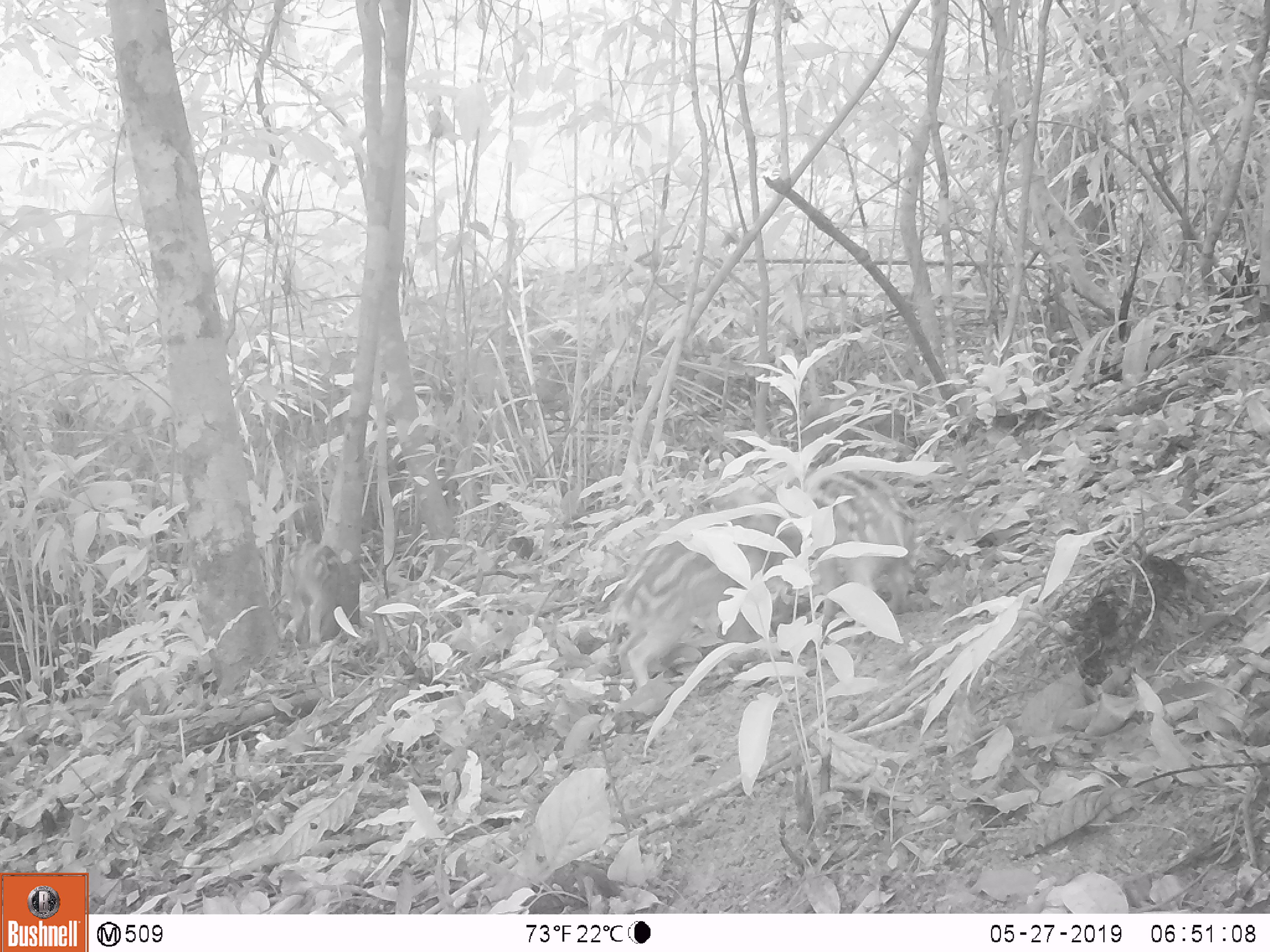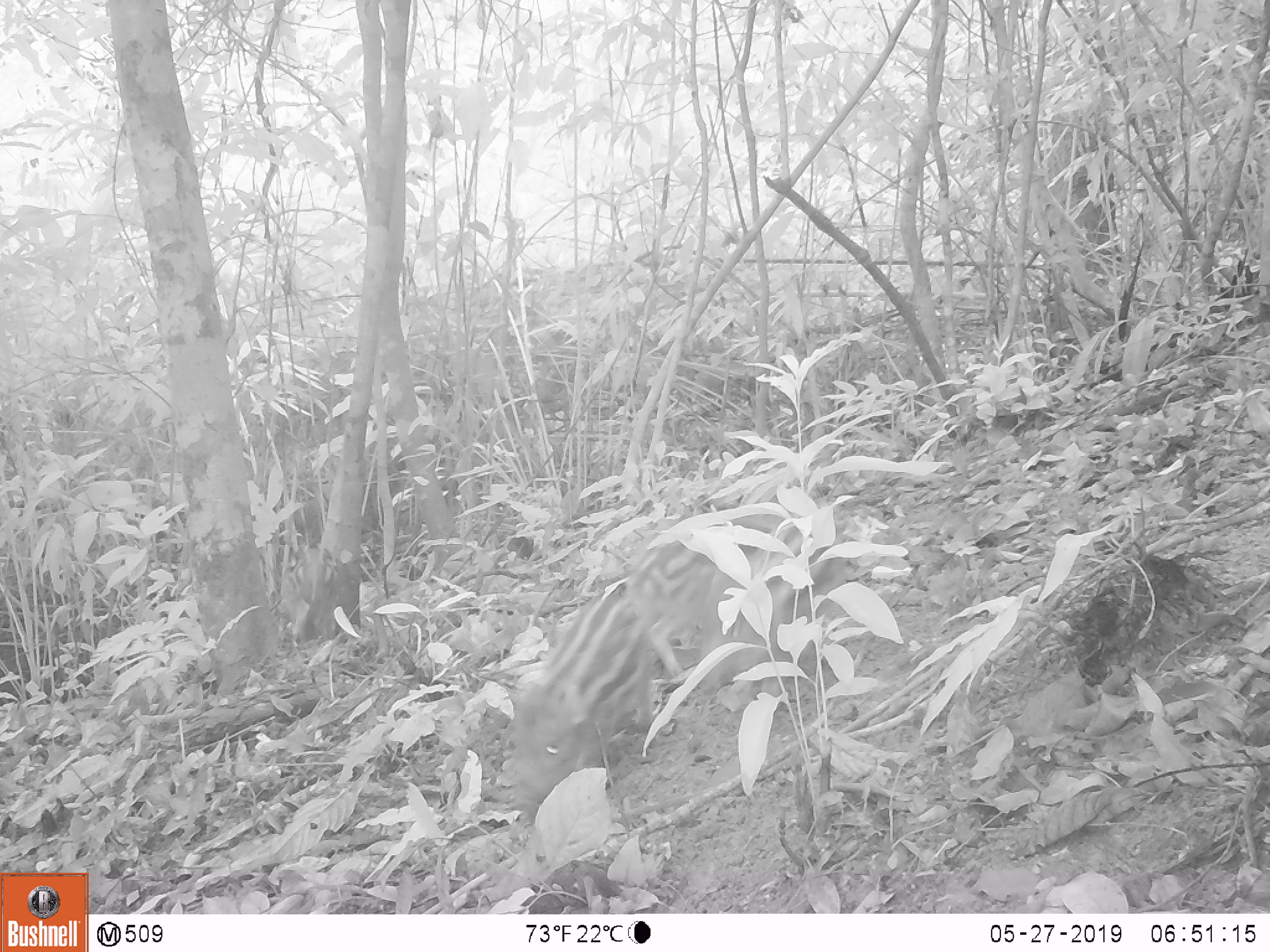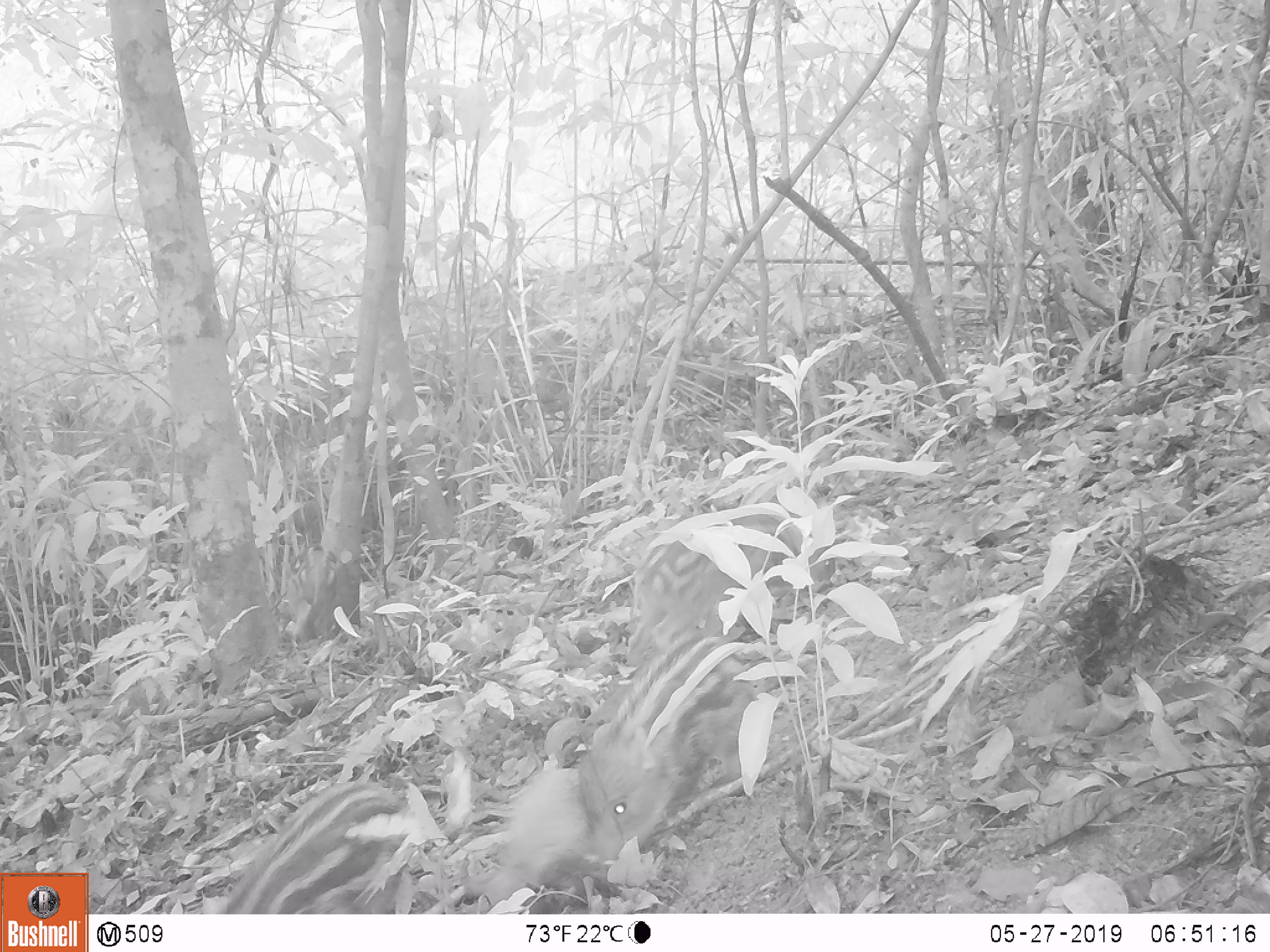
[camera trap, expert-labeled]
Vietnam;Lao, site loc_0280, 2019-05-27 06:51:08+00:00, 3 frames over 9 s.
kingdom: Animalia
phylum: Chordata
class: Mammalia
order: Artiodactyla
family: Suidae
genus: Sus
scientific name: Sus scrofa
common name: eurasian wild pig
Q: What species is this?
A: Eurasian wild pig (Sus scrofa).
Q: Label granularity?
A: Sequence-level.